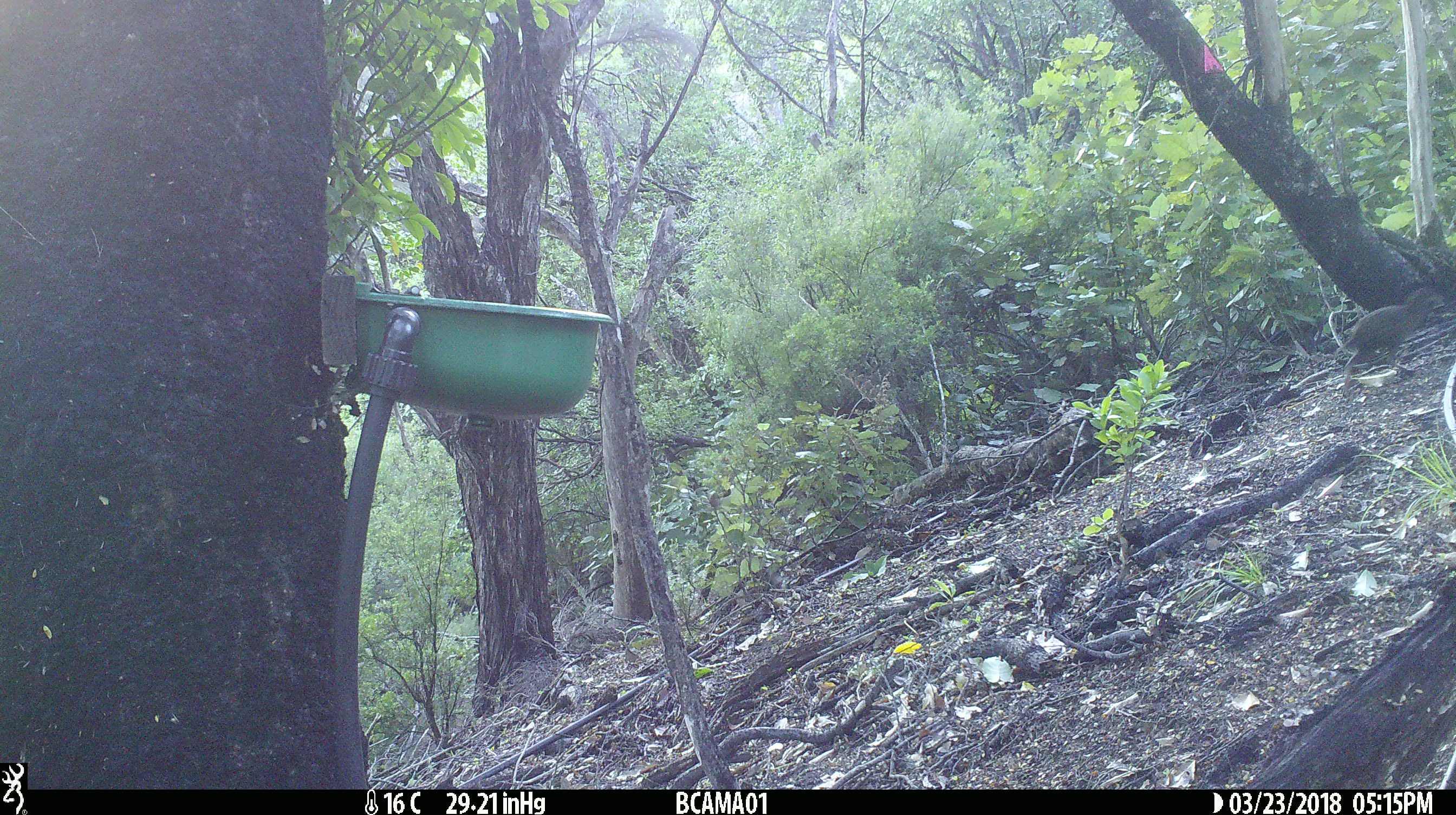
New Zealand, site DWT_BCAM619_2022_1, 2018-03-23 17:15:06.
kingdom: Animalia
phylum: Chordata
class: Aves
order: Gruiformes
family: Rallidae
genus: Gallirallus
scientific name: Gallirallus australis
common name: weka